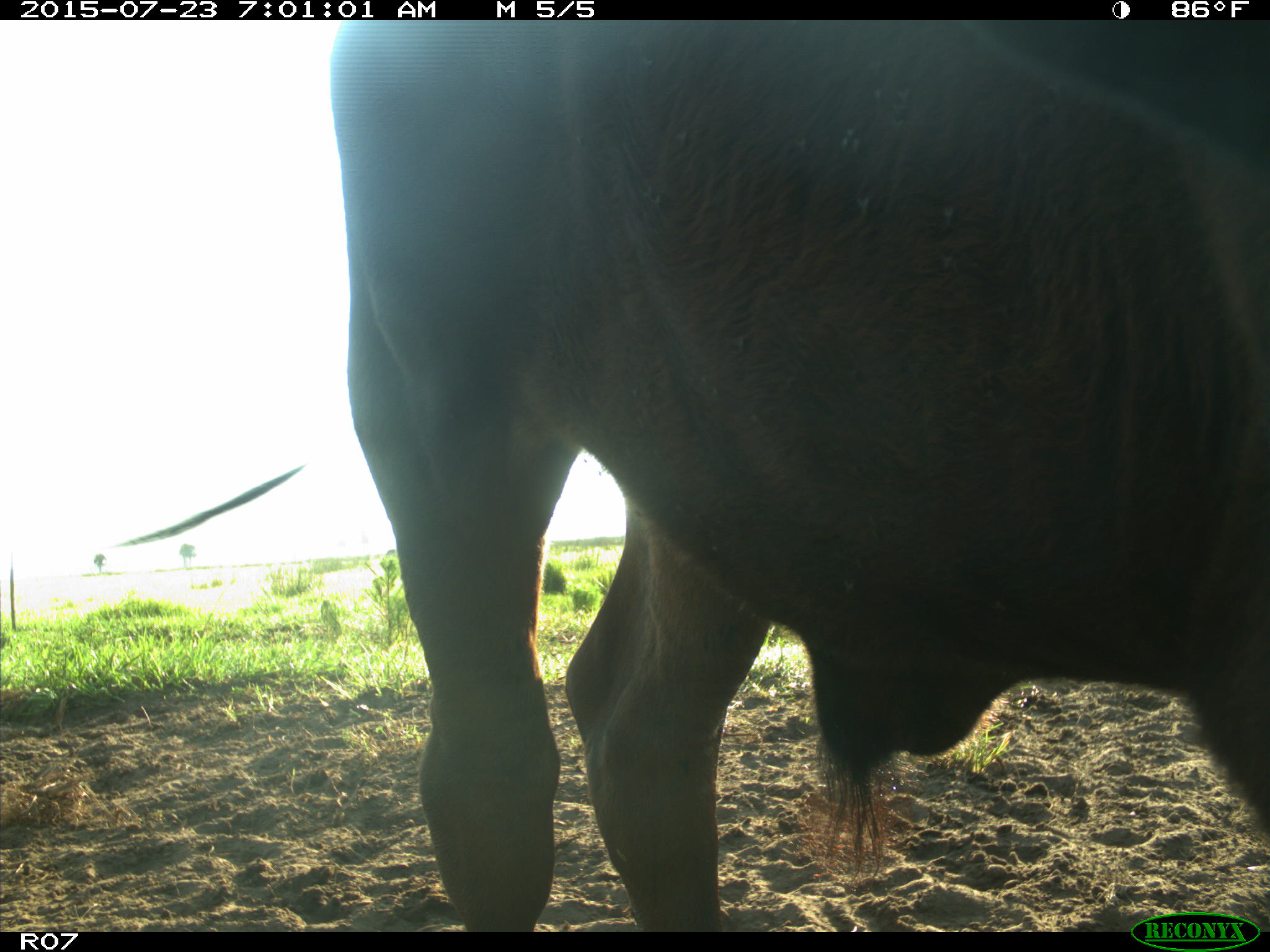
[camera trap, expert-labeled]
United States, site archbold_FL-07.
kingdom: Animalia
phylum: Chordata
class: Mammalia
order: Artiodactyla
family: Bovidae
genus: Bos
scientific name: Bos taurus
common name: domestic cow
Bos taurus (domestic cow).